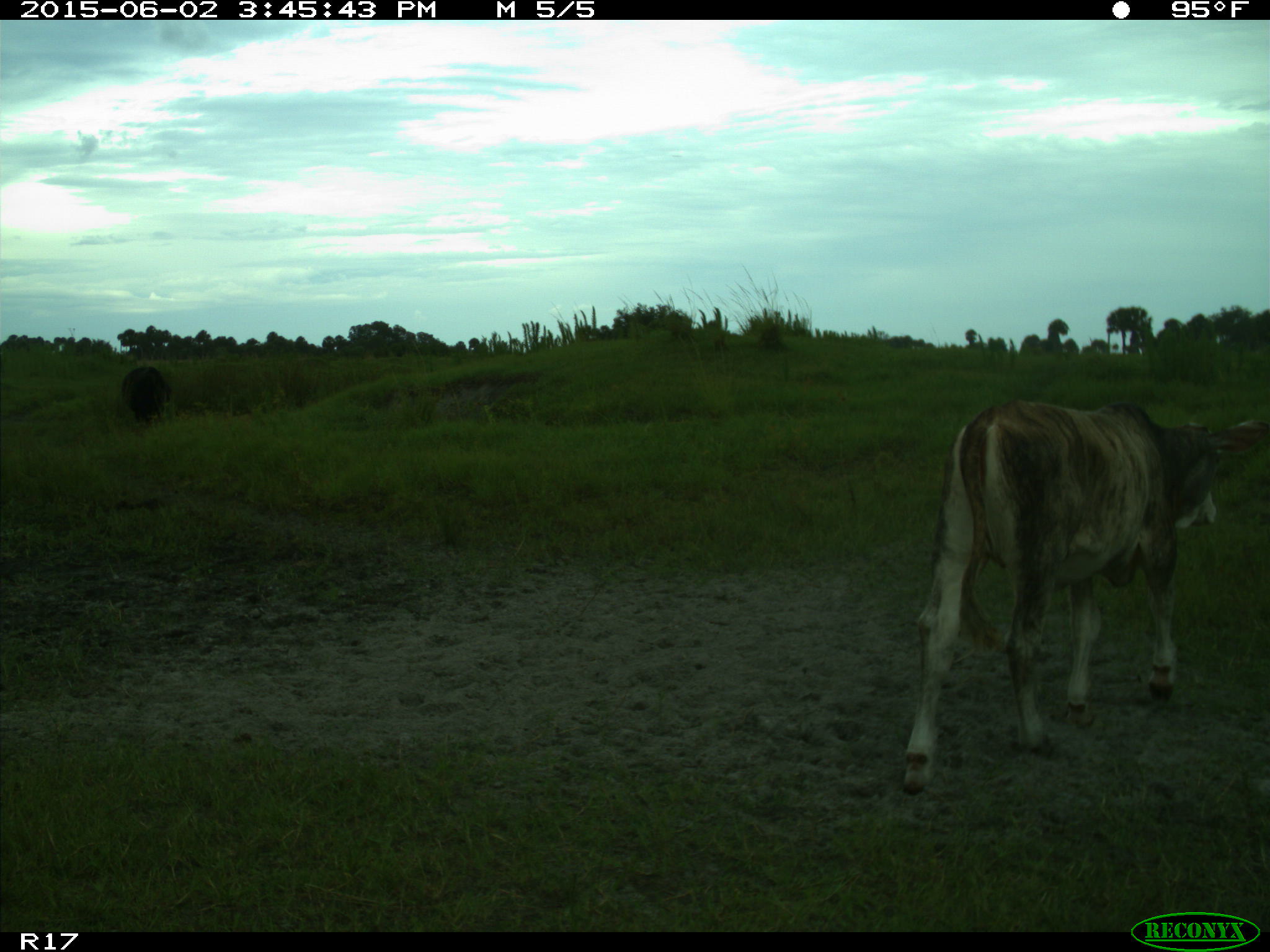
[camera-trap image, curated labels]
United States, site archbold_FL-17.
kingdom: Animalia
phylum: Chordata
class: Mammalia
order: Artiodactyla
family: Bovidae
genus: Bos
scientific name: Bos taurus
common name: domestic cow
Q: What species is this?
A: Bos taurus (domestic cow).